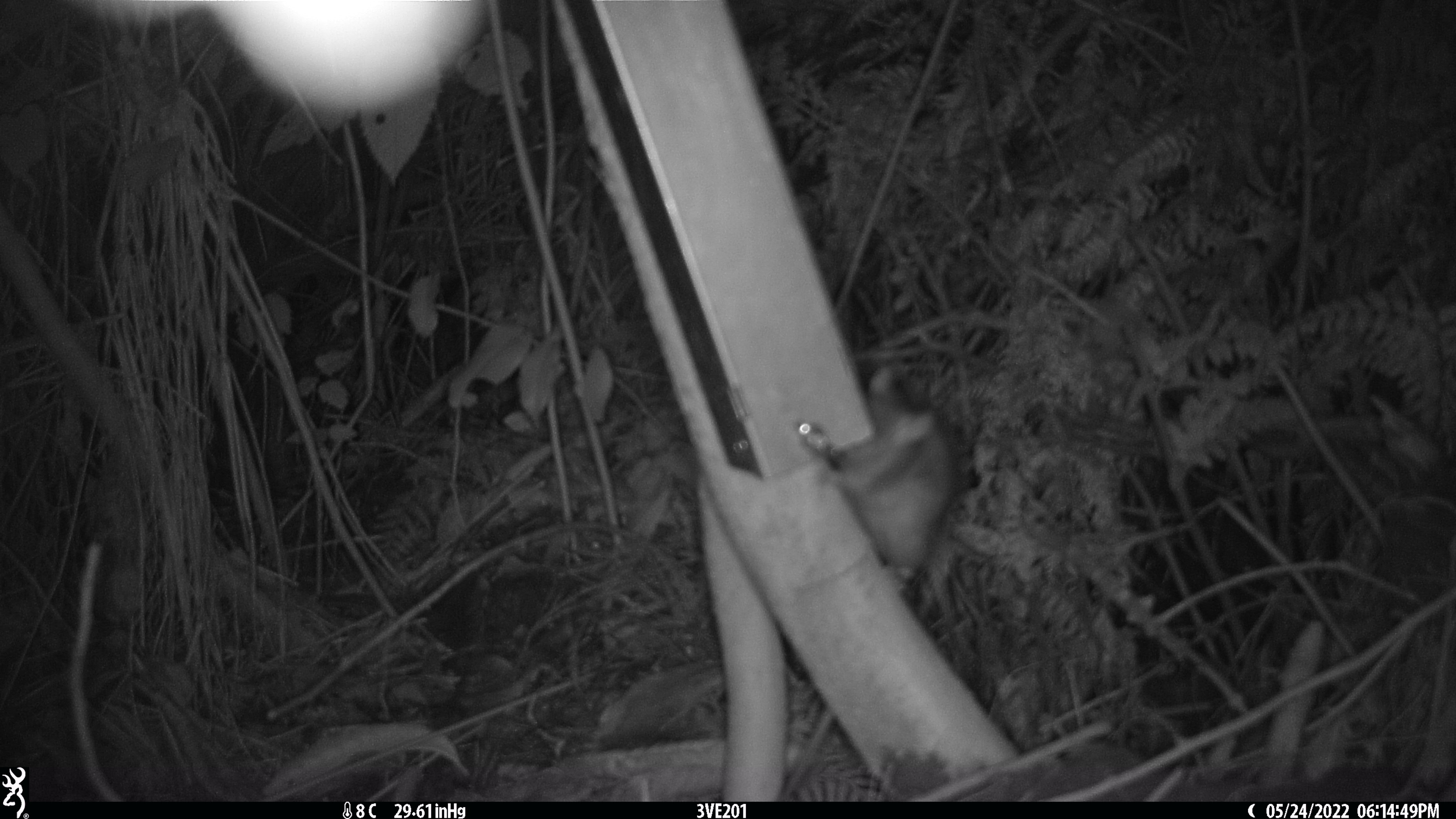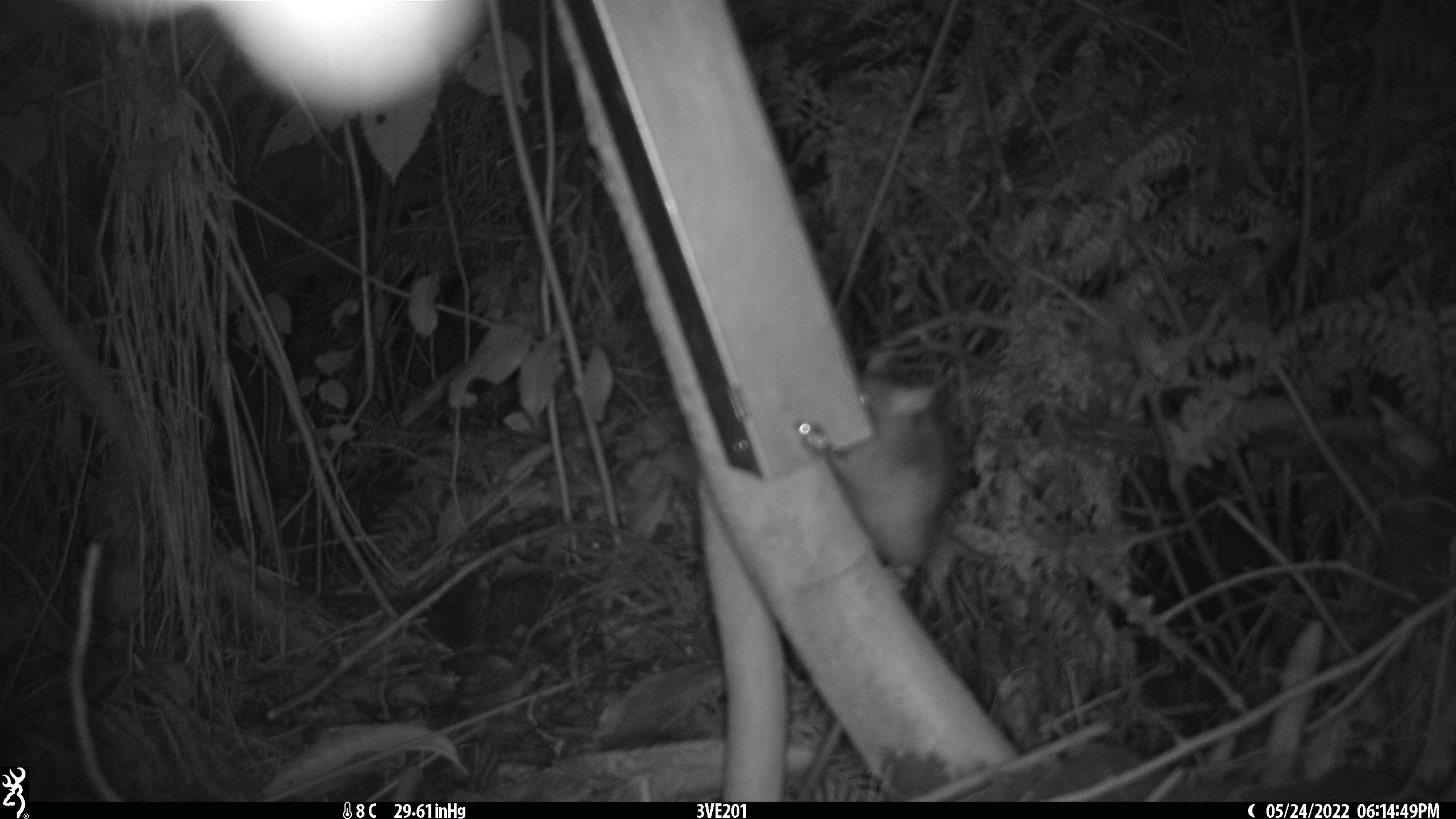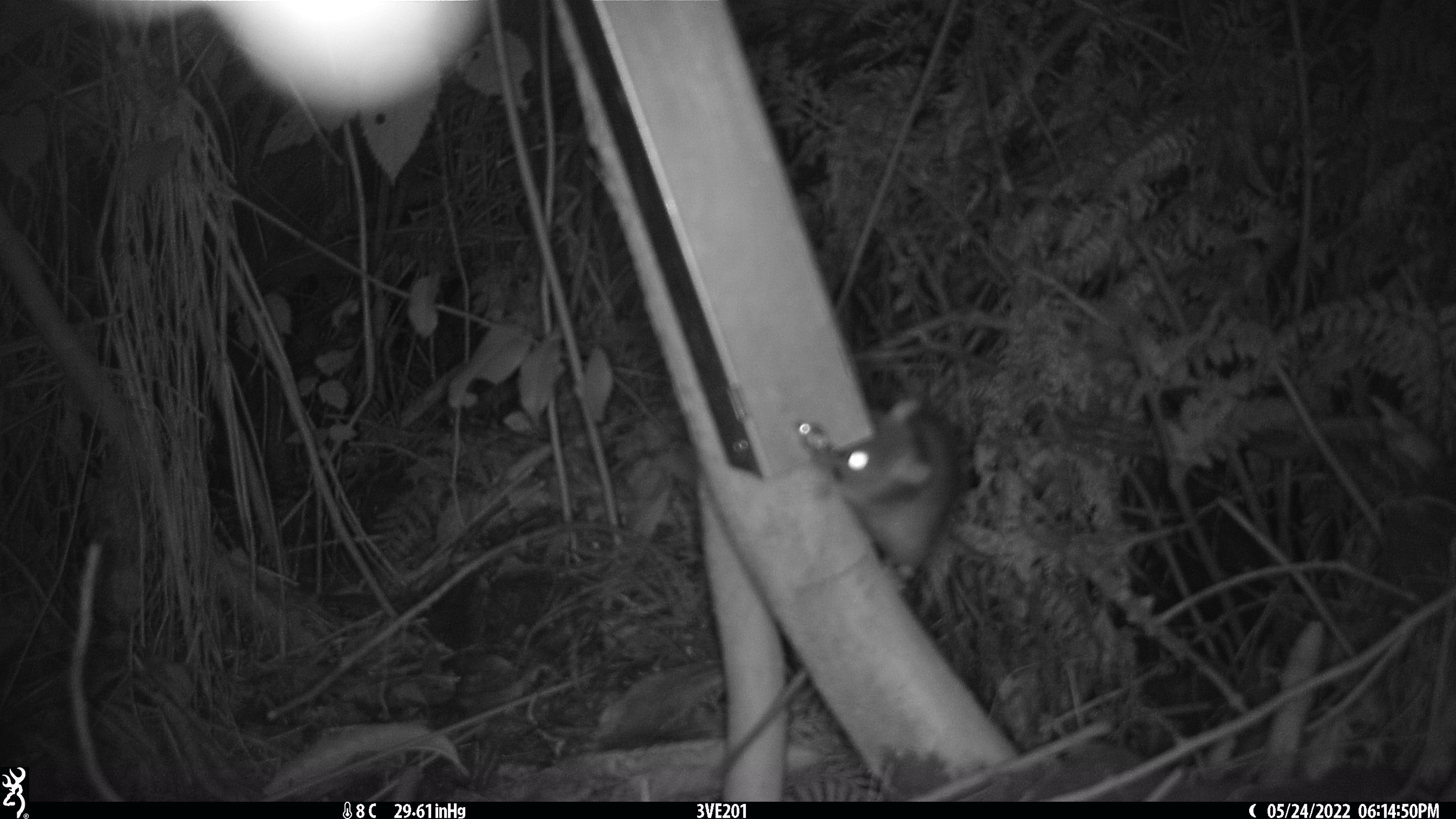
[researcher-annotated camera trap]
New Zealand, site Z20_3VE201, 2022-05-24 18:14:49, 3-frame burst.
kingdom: Animalia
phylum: Chordata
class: Mammalia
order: Rodentia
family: Muridae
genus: Rattus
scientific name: Rattus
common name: rat